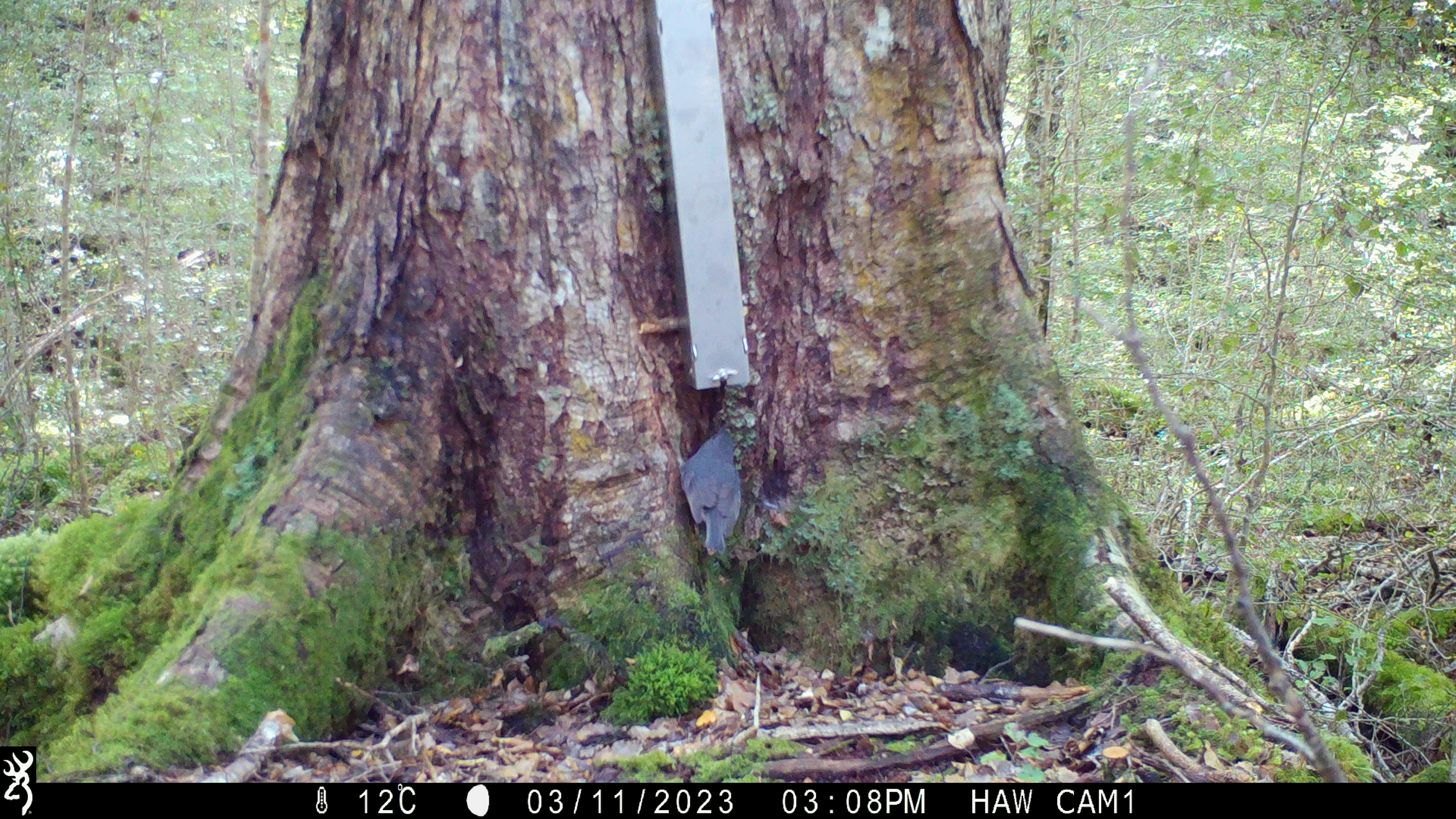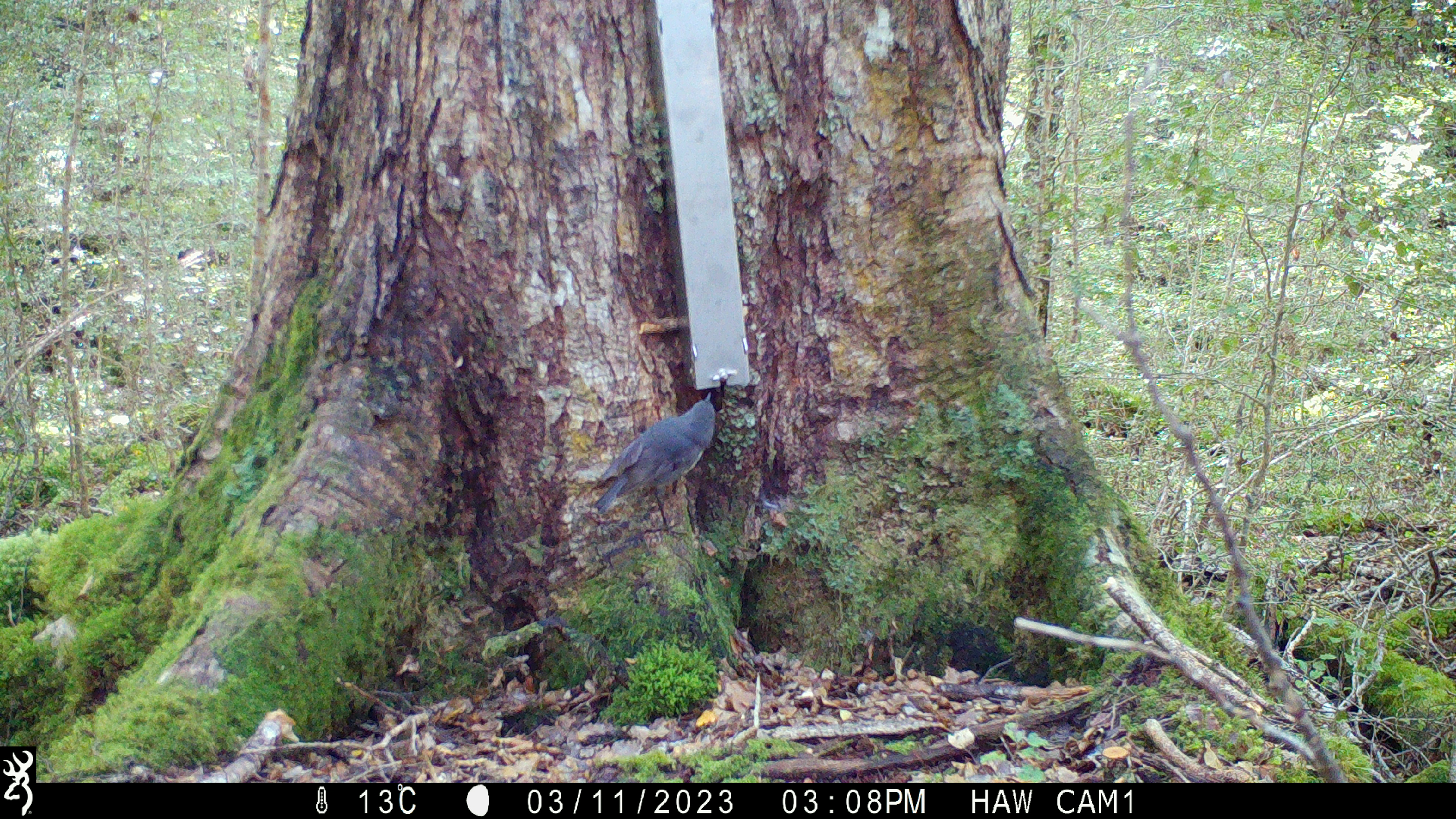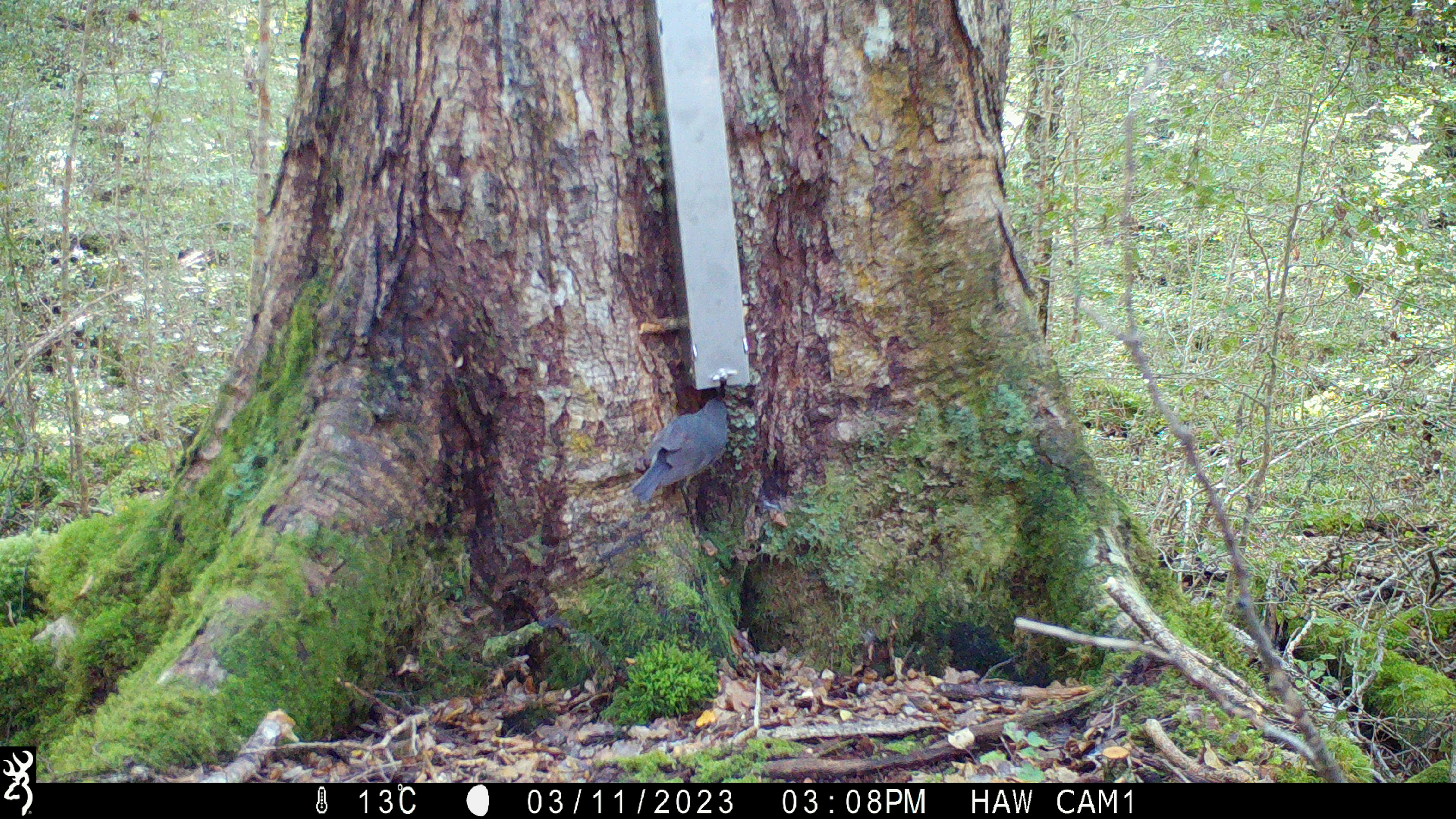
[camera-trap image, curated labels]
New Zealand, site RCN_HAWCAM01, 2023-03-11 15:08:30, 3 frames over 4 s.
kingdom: Animalia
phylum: Chordata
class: Aves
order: Passeriformes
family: Petroicidae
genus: Petroica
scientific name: Petroica australis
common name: new zealand robin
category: robin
Robin (new zealand robin) (Petroica australis).